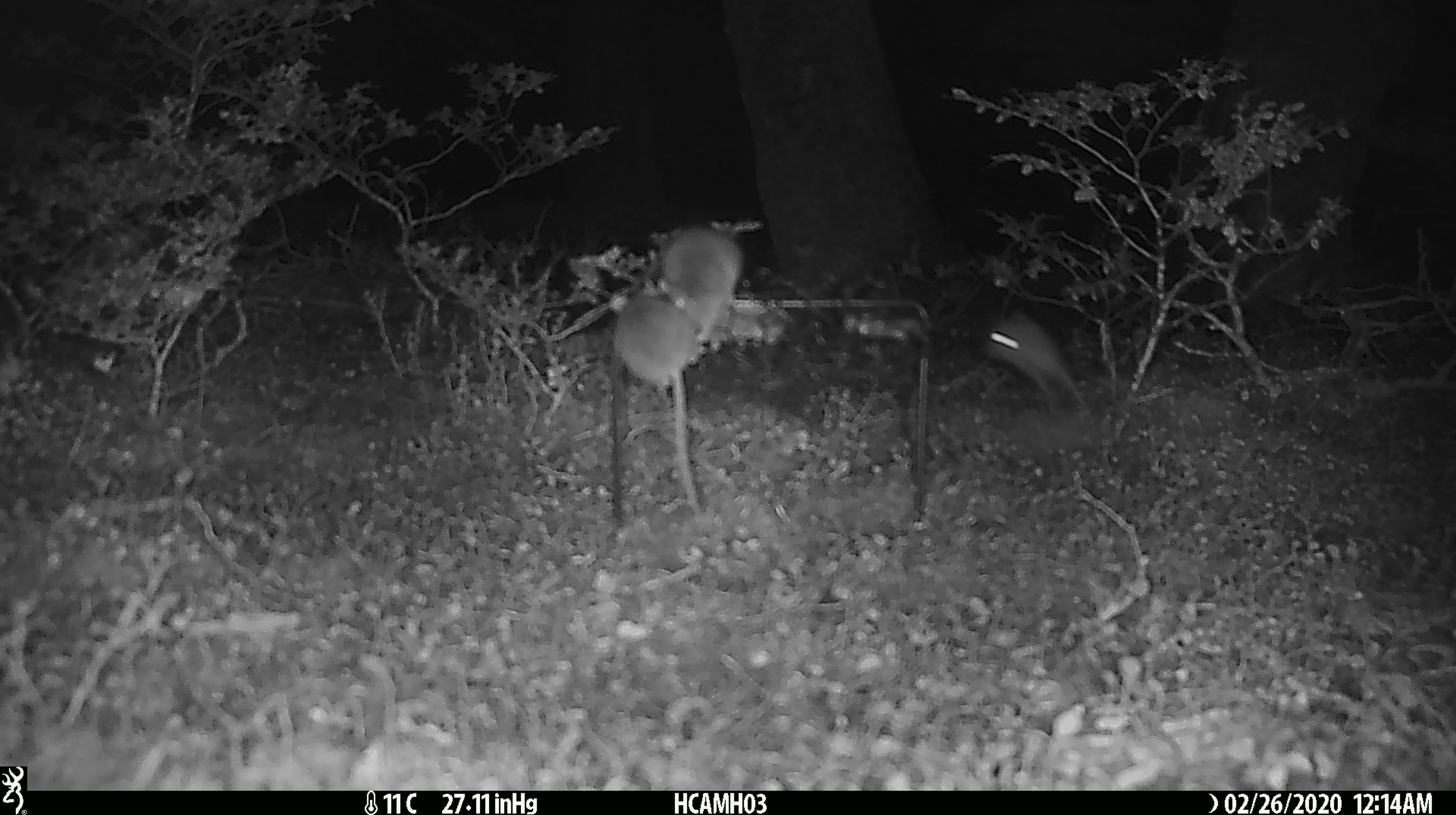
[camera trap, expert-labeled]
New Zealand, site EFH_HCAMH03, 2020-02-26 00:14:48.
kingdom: Animalia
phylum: Chordata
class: Mammalia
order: Rodentia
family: Muridae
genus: Mus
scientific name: Mus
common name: mouse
Mouse (Mus).